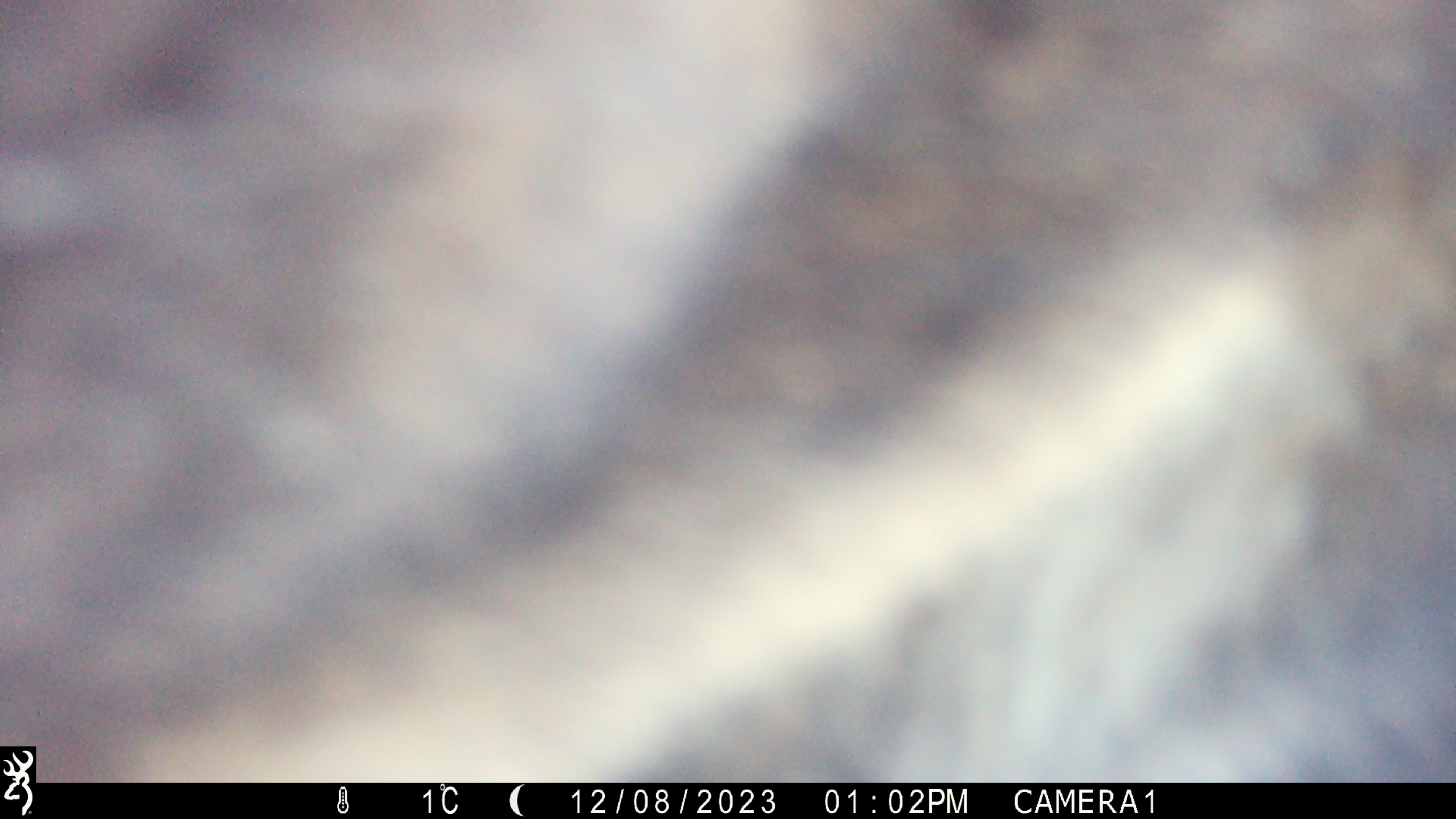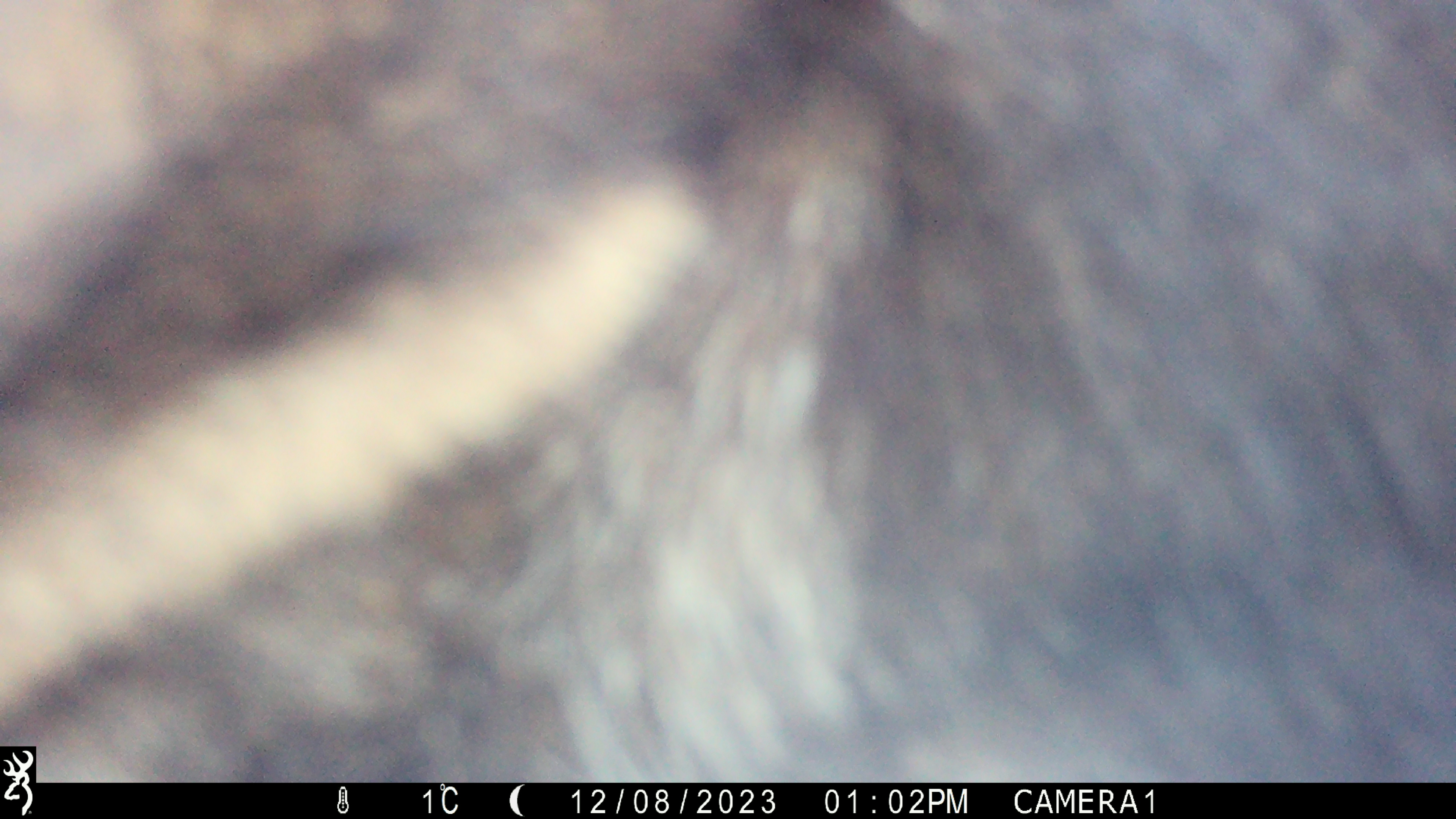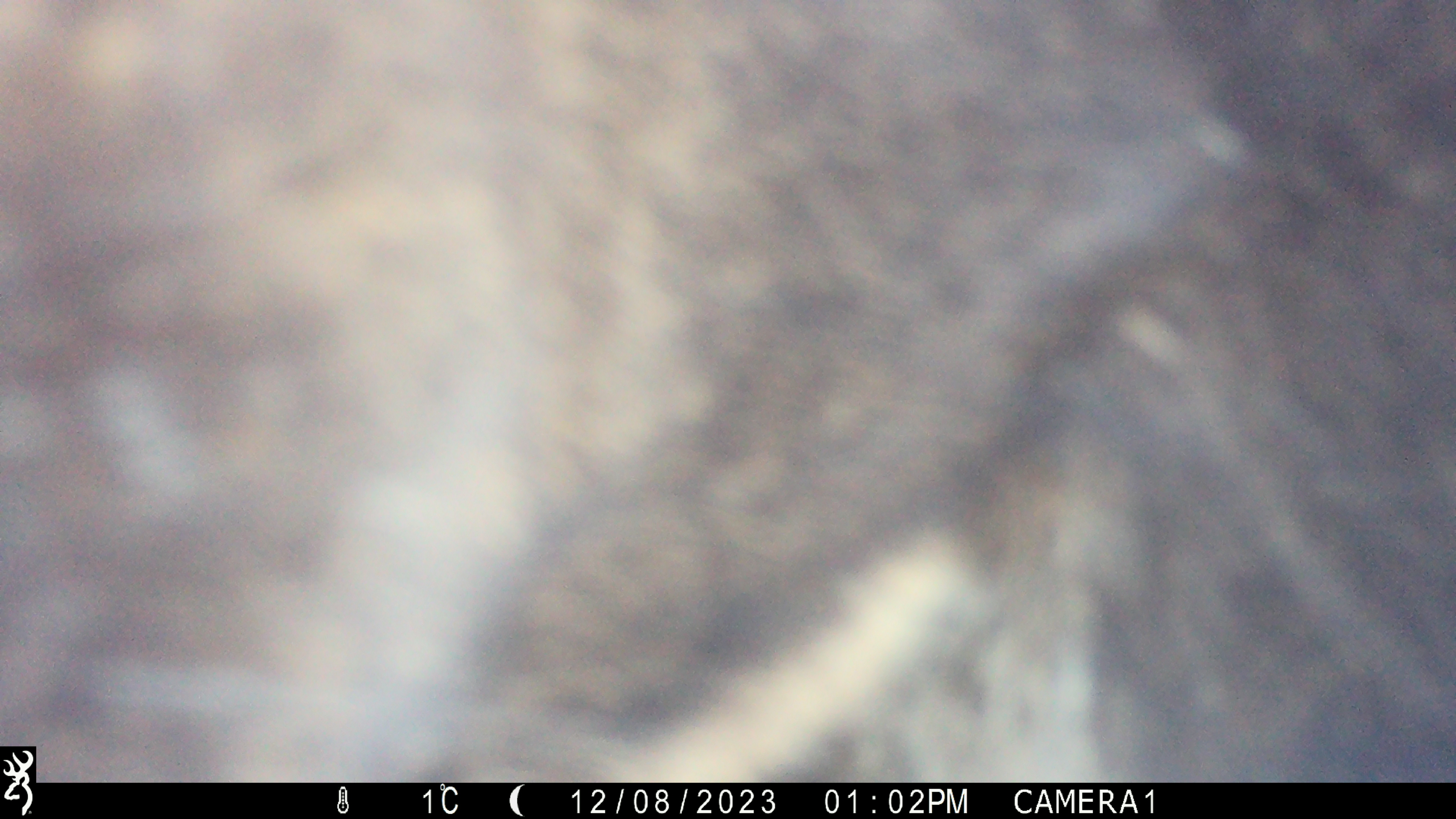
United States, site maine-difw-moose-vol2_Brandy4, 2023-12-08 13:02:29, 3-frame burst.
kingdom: Animalia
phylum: Chordata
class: Mammalia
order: Artiodactyla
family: Cervidae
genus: Alces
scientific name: Alces alces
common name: moose